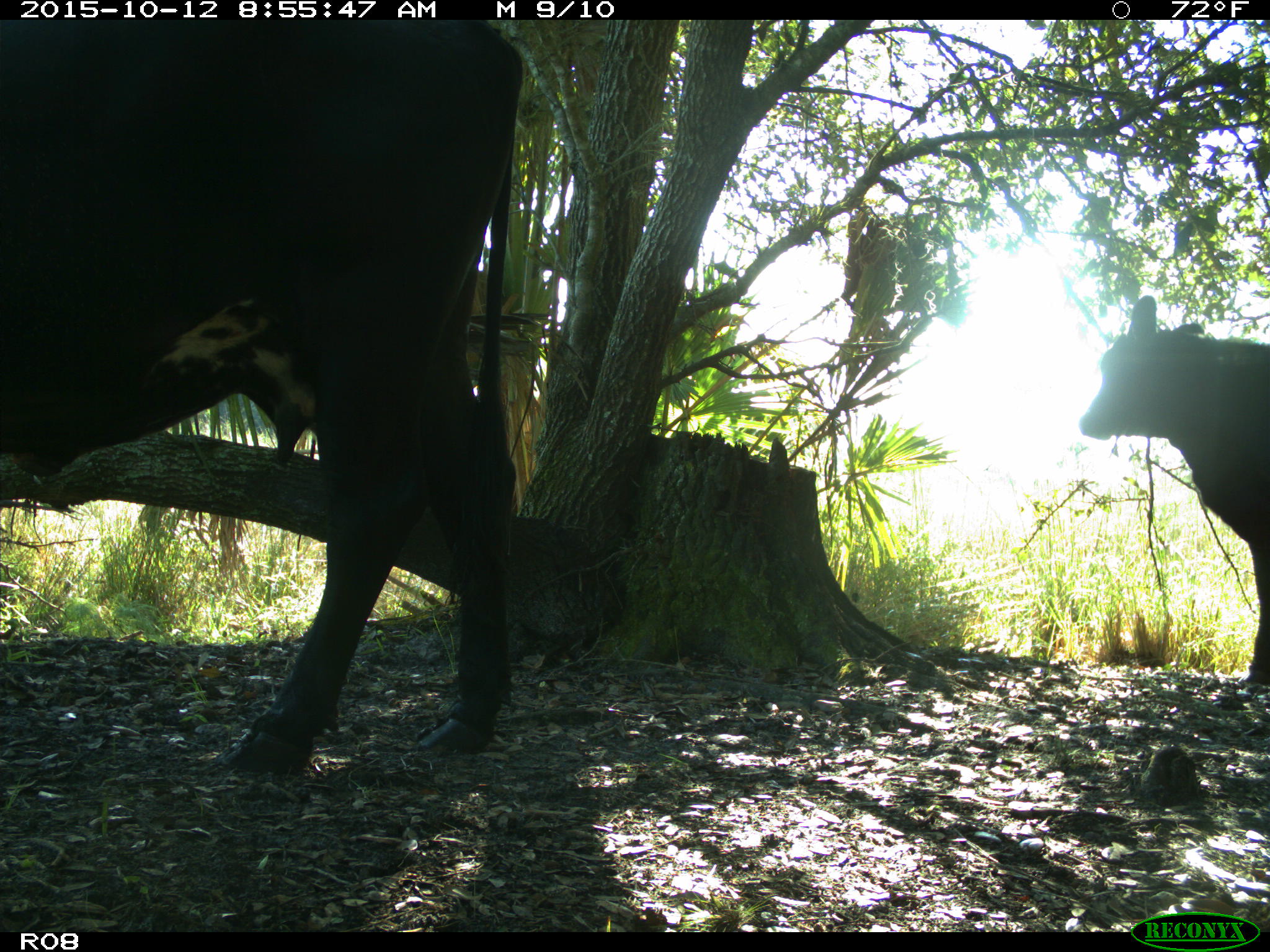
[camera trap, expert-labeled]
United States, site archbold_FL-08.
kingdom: Animalia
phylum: Chordata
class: Mammalia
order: Artiodactyla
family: Bovidae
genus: Bos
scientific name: Bos taurus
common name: domestic cow